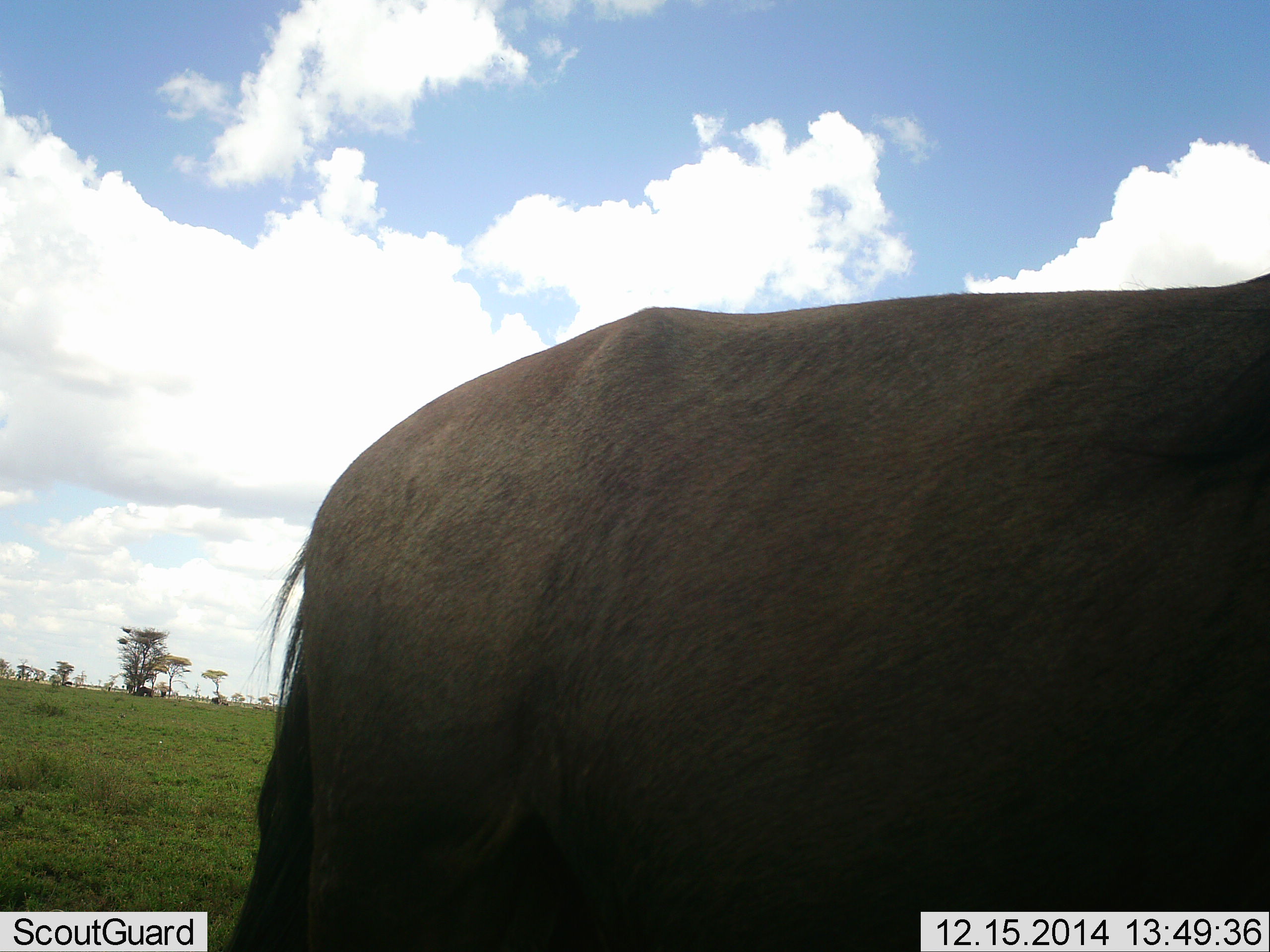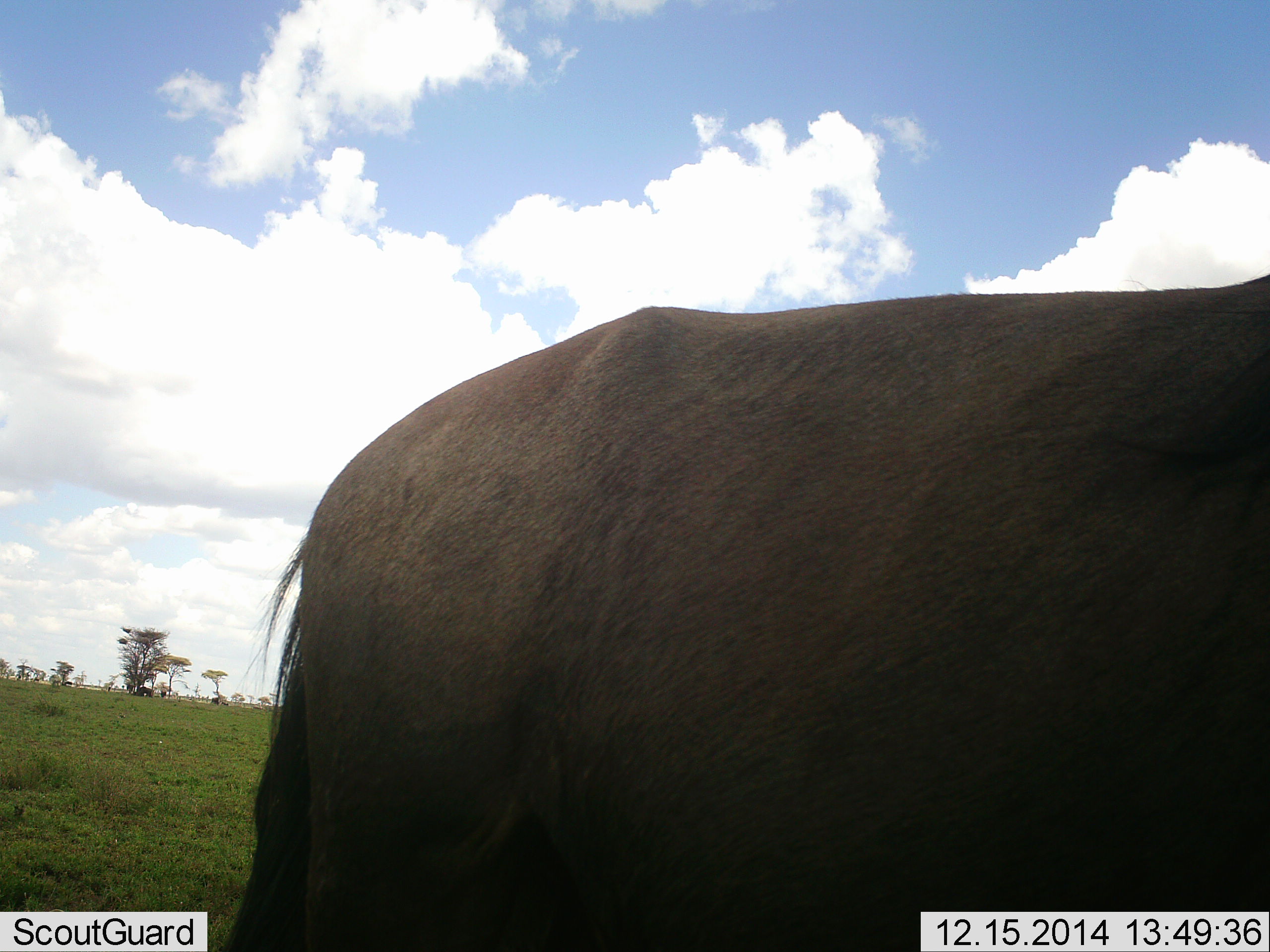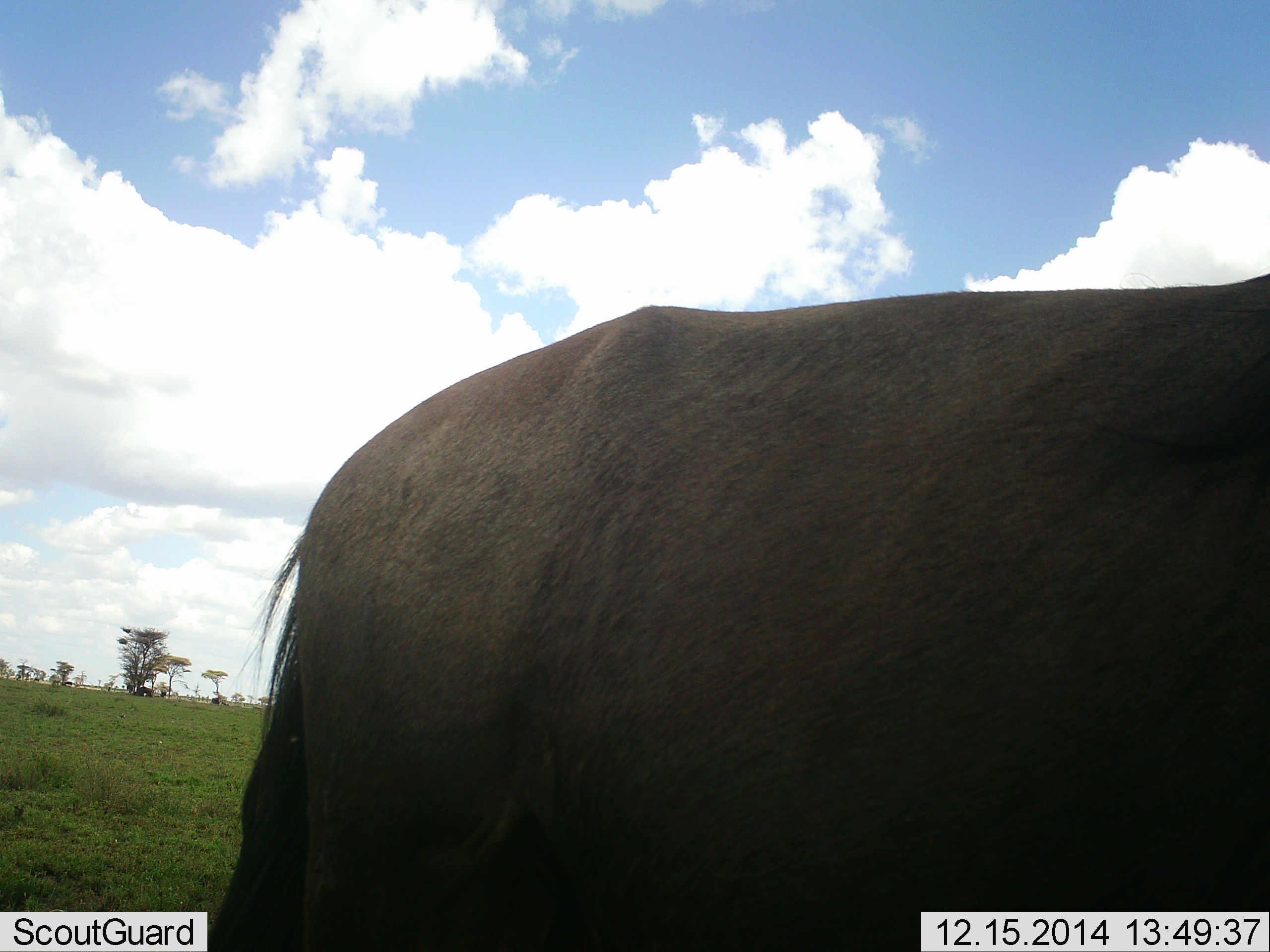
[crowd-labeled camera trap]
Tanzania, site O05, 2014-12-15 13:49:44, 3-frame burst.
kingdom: Animalia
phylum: Chordata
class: Mammalia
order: Artiodactyla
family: Bovidae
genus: Connochaetes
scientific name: Connochaetes taurinus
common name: blue wildebeest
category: wildebeest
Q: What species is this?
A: Wildebeest (blue wildebeest) (Connochaetes taurinus).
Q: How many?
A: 1.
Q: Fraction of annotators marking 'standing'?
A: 80%.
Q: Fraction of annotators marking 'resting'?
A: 0%.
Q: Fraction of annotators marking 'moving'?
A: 30%.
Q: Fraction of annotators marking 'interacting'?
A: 10%.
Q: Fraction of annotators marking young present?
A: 0%.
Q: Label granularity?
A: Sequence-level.